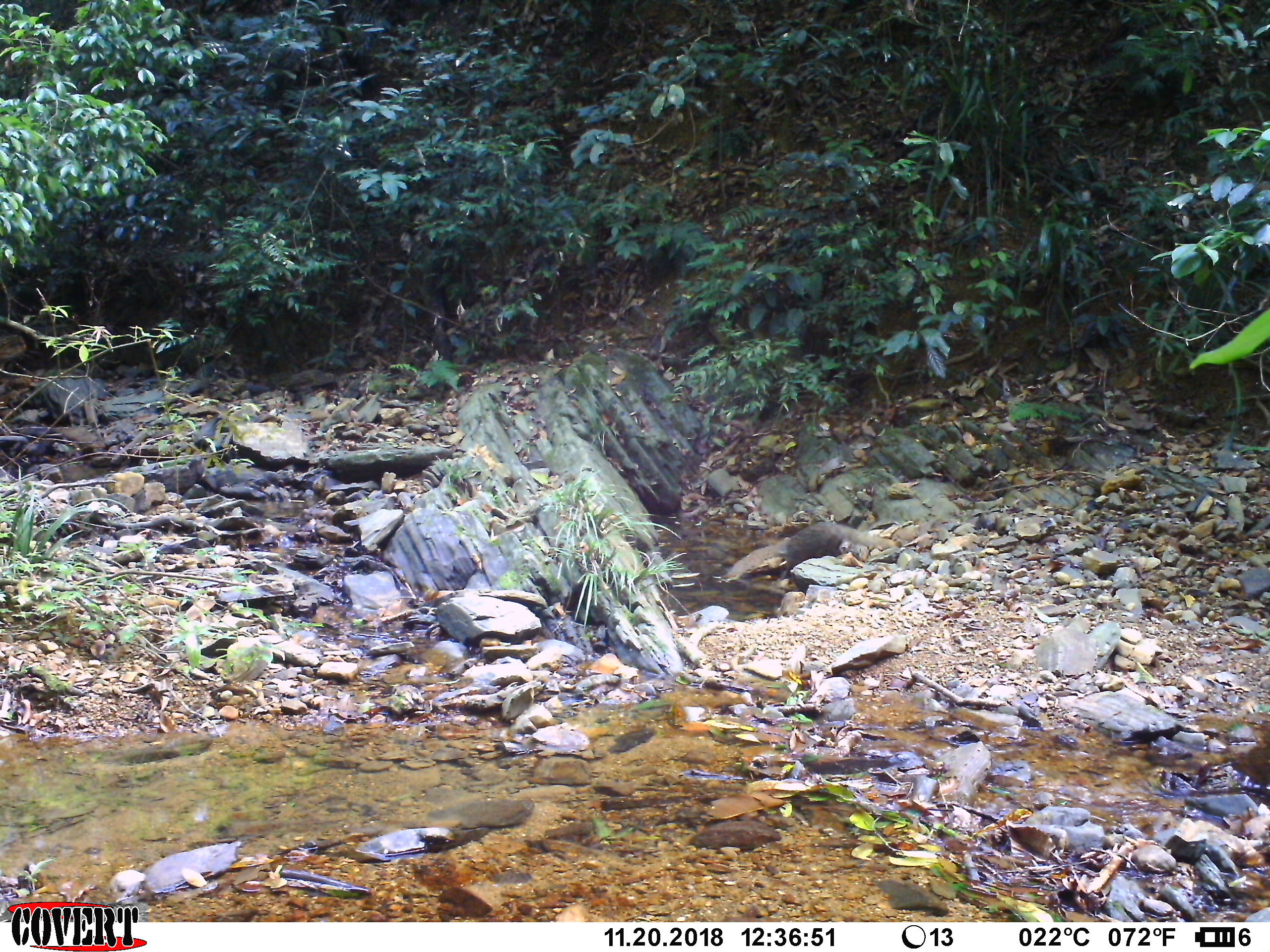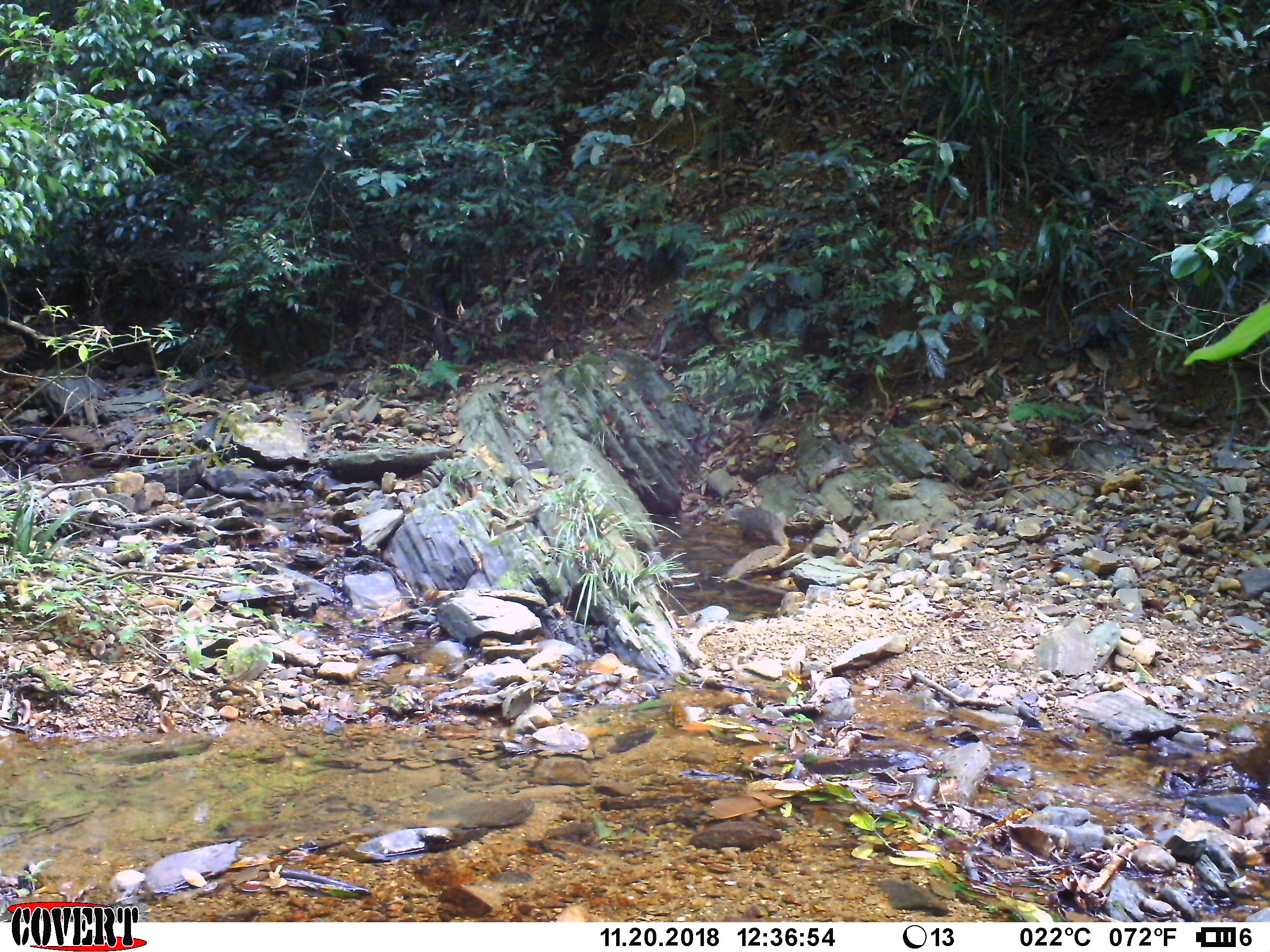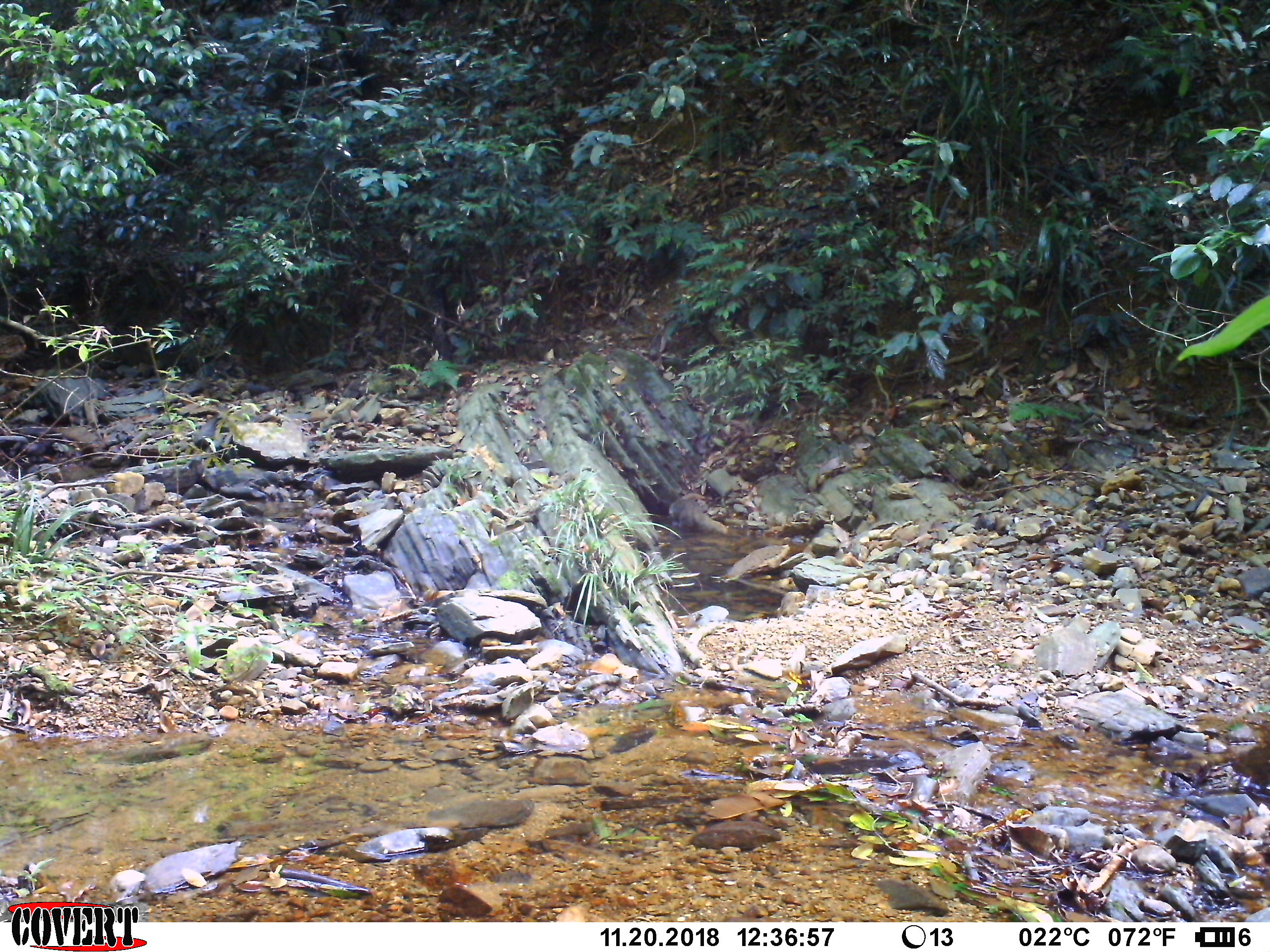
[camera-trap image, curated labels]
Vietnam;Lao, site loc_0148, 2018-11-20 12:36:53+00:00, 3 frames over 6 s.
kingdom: Animalia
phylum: Chordata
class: Mammalia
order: Carnivora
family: Herpestidae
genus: Urva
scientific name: Urva urva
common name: crab-eating mongoose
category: crab eating mongoose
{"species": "crab eating mongoose (crab-eating mongoose) (Urva urva)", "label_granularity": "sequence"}